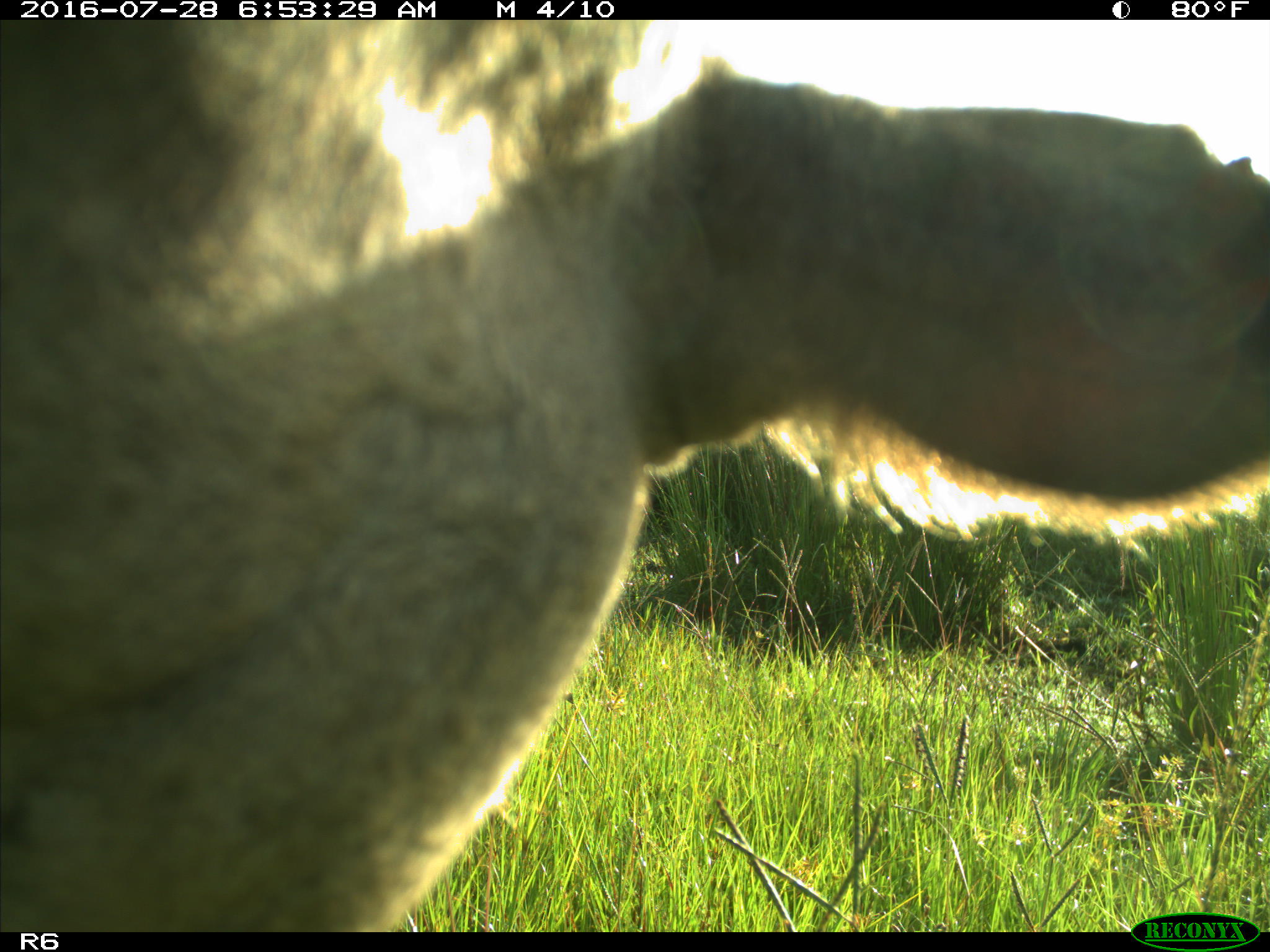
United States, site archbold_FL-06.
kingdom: Animalia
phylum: Chordata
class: Mammalia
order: Artiodactyla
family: Bovidae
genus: Bos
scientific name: Bos taurus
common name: domestic cow